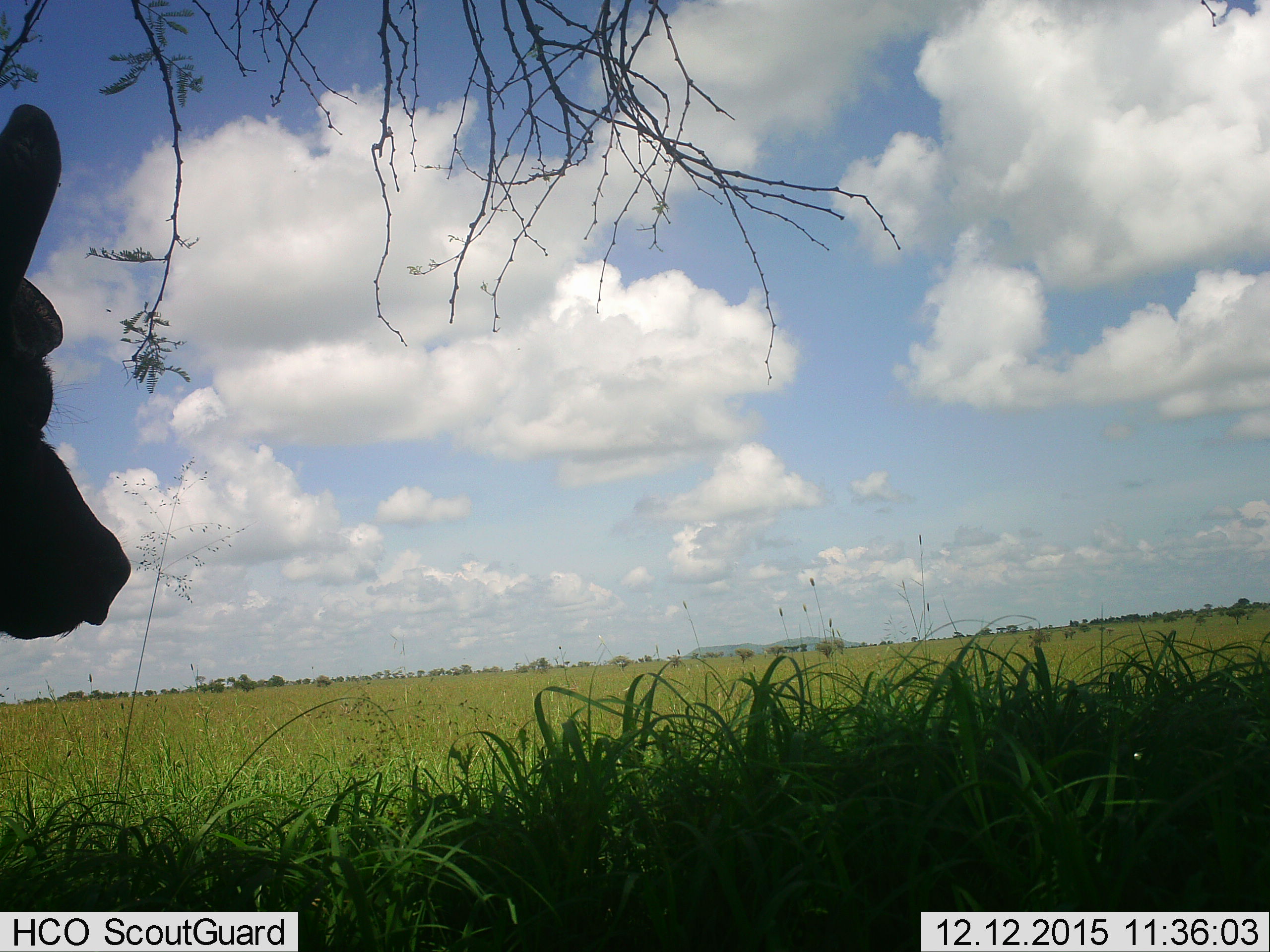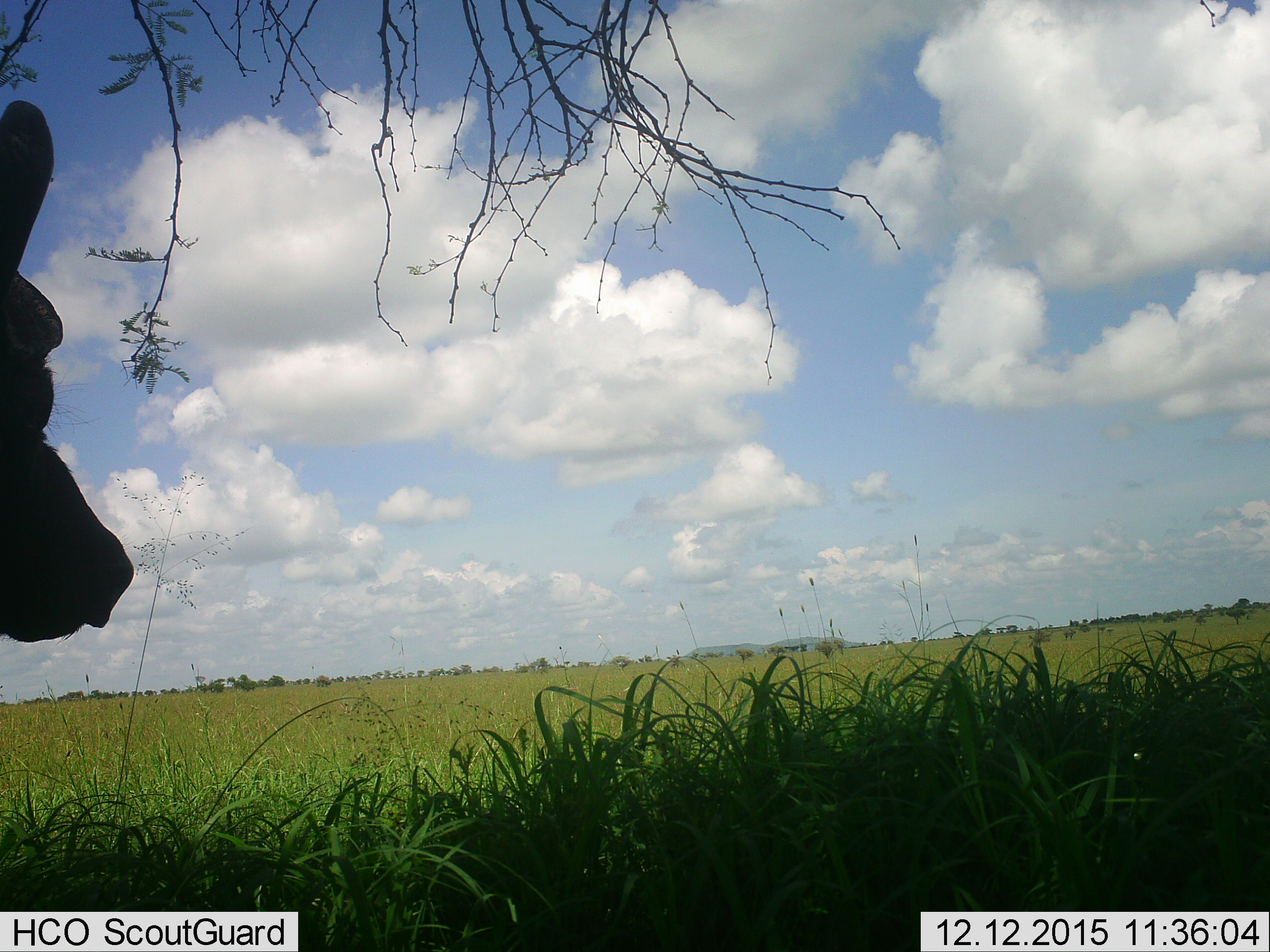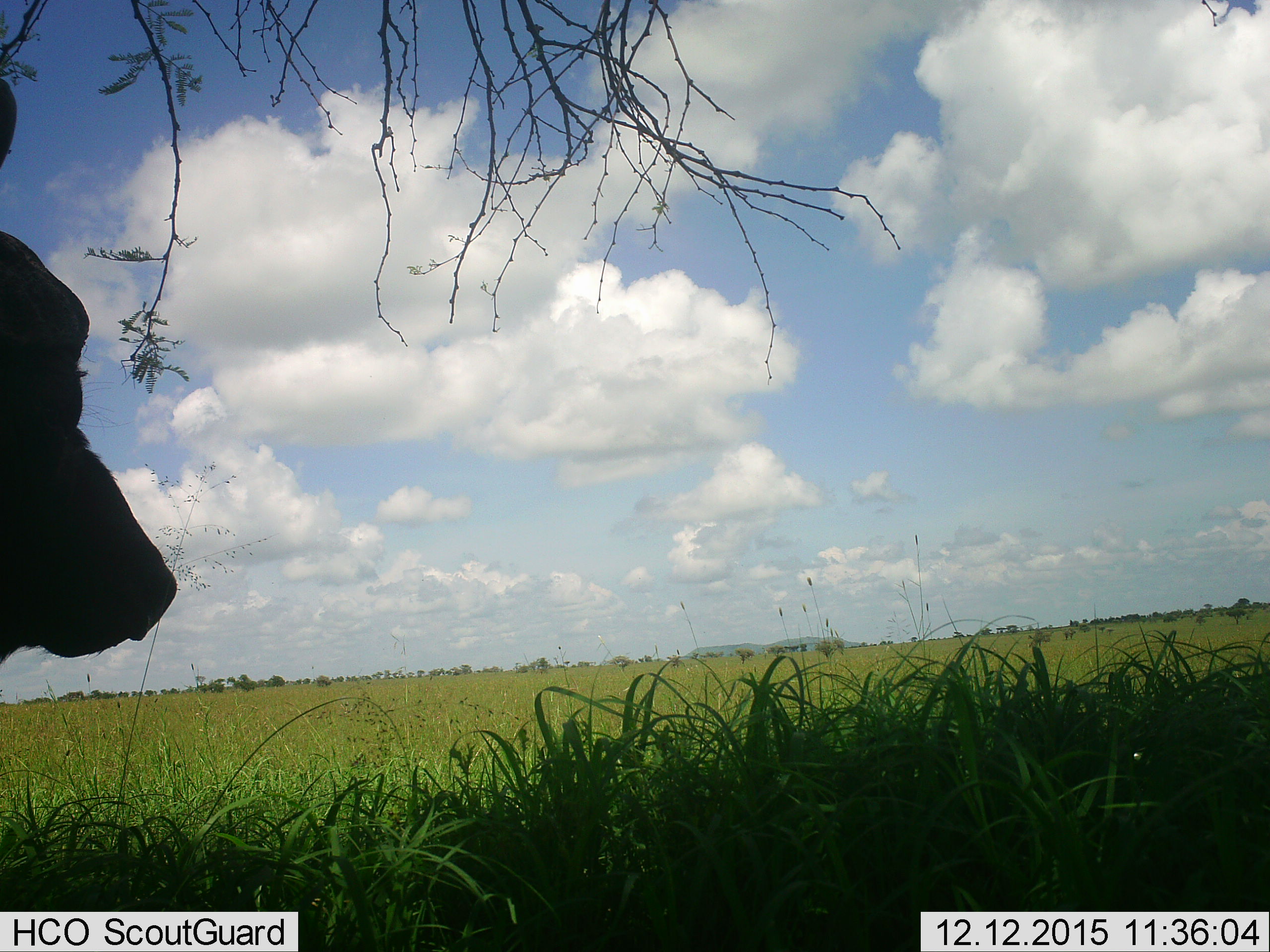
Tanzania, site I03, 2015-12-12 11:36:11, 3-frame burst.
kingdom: Animalia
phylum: Chordata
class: Mammalia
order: Artiodactyla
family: Bovidae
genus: Bos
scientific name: Bos taurus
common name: cattle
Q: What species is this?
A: Cattle (Bos taurus).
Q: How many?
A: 1.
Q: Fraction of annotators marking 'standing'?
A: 100%.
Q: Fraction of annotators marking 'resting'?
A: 0%.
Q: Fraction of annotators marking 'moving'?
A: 0%.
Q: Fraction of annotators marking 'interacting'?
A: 0%.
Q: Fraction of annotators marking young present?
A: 0%.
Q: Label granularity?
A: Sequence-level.